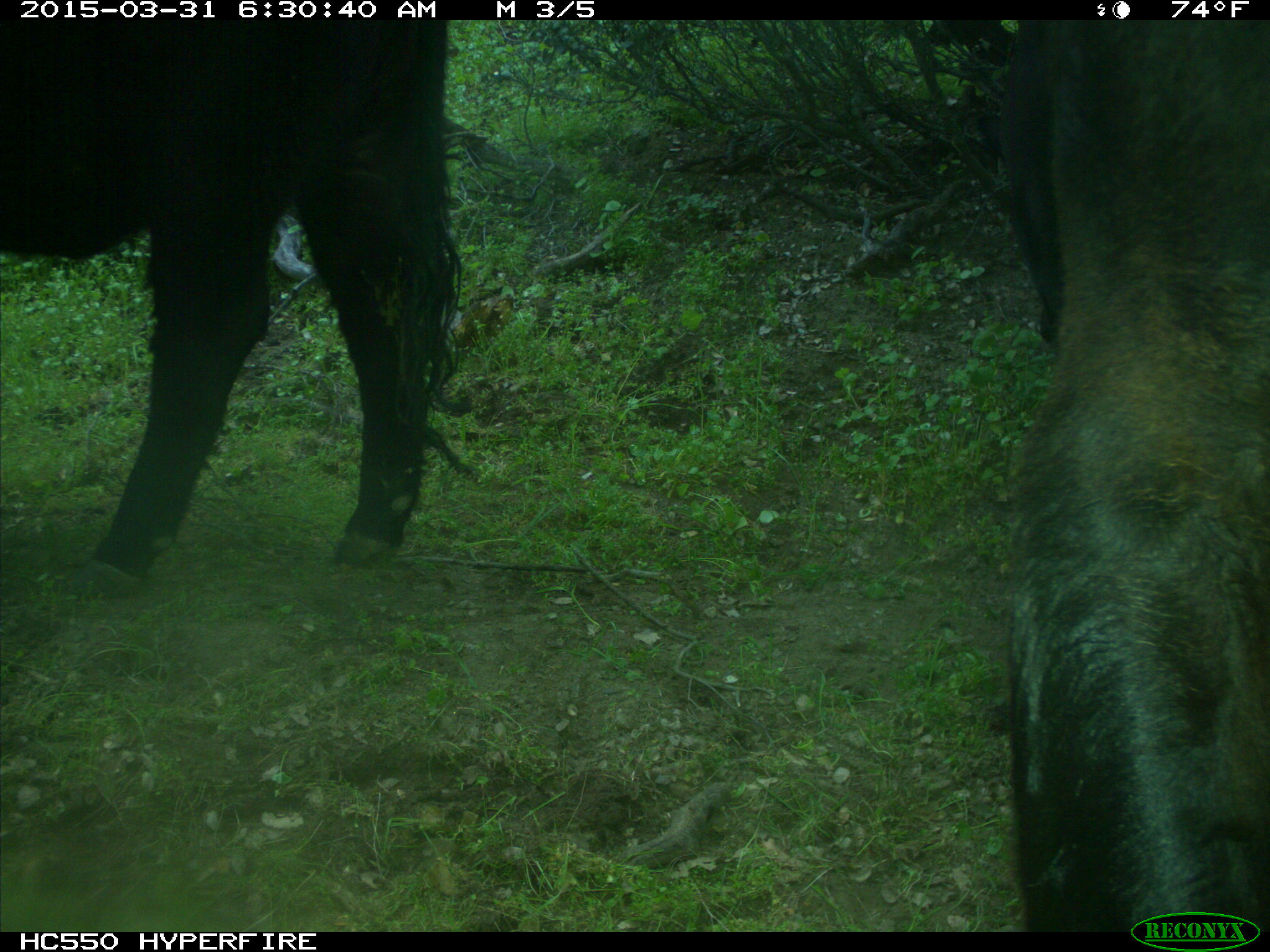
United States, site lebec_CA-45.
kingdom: Animalia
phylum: Chordata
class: Mammalia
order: Artiodactyla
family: Bovidae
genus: Bos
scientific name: Bos taurus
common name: domestic cow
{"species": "Bos taurus (domestic cow)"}